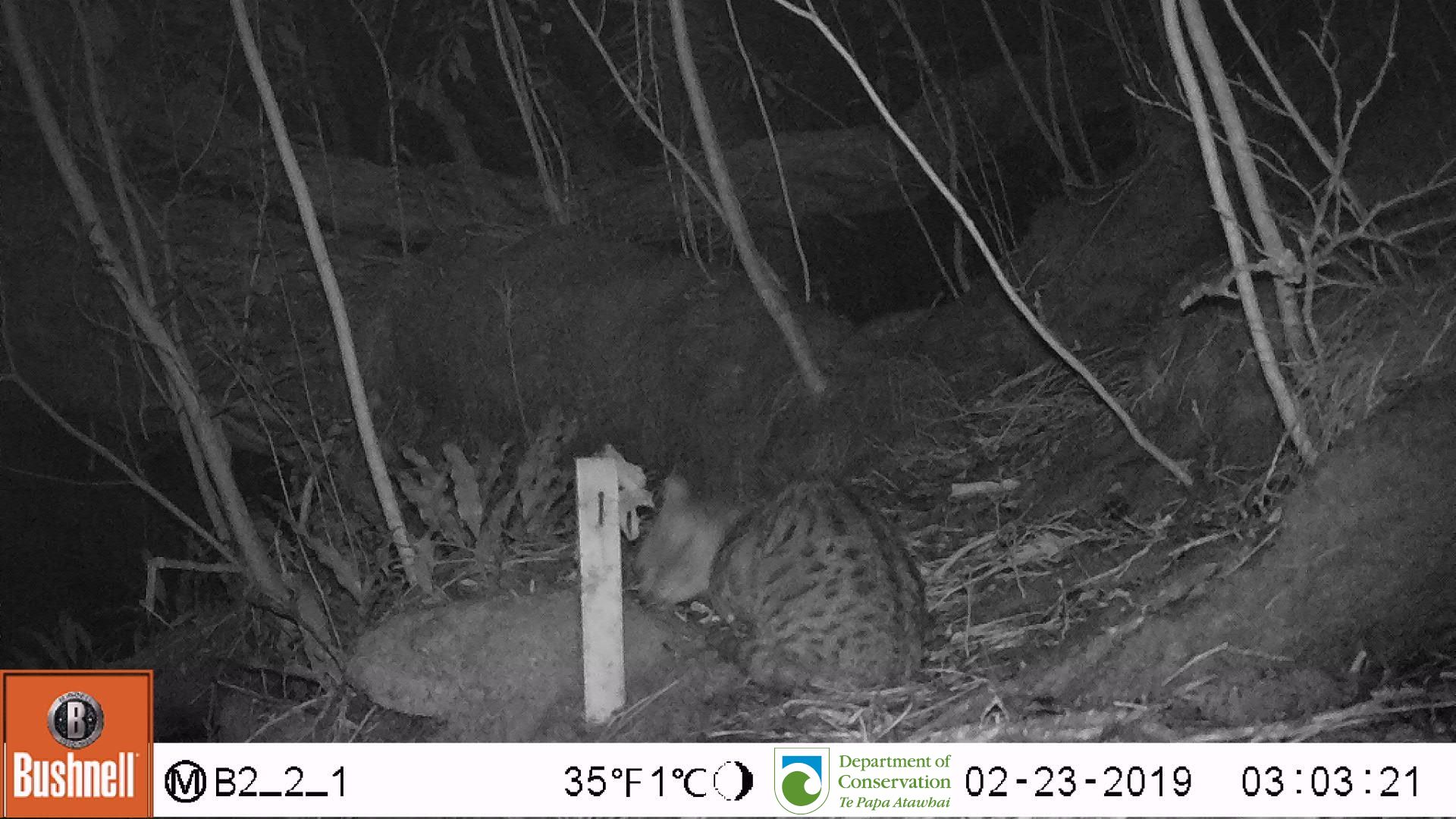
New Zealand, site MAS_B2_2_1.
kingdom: Animalia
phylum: Chordata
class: Mammalia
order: Carnivora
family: Felidae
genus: Felis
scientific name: Felis catus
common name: domestic cat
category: cat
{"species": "cat (domestic cat) (Felis catus)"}